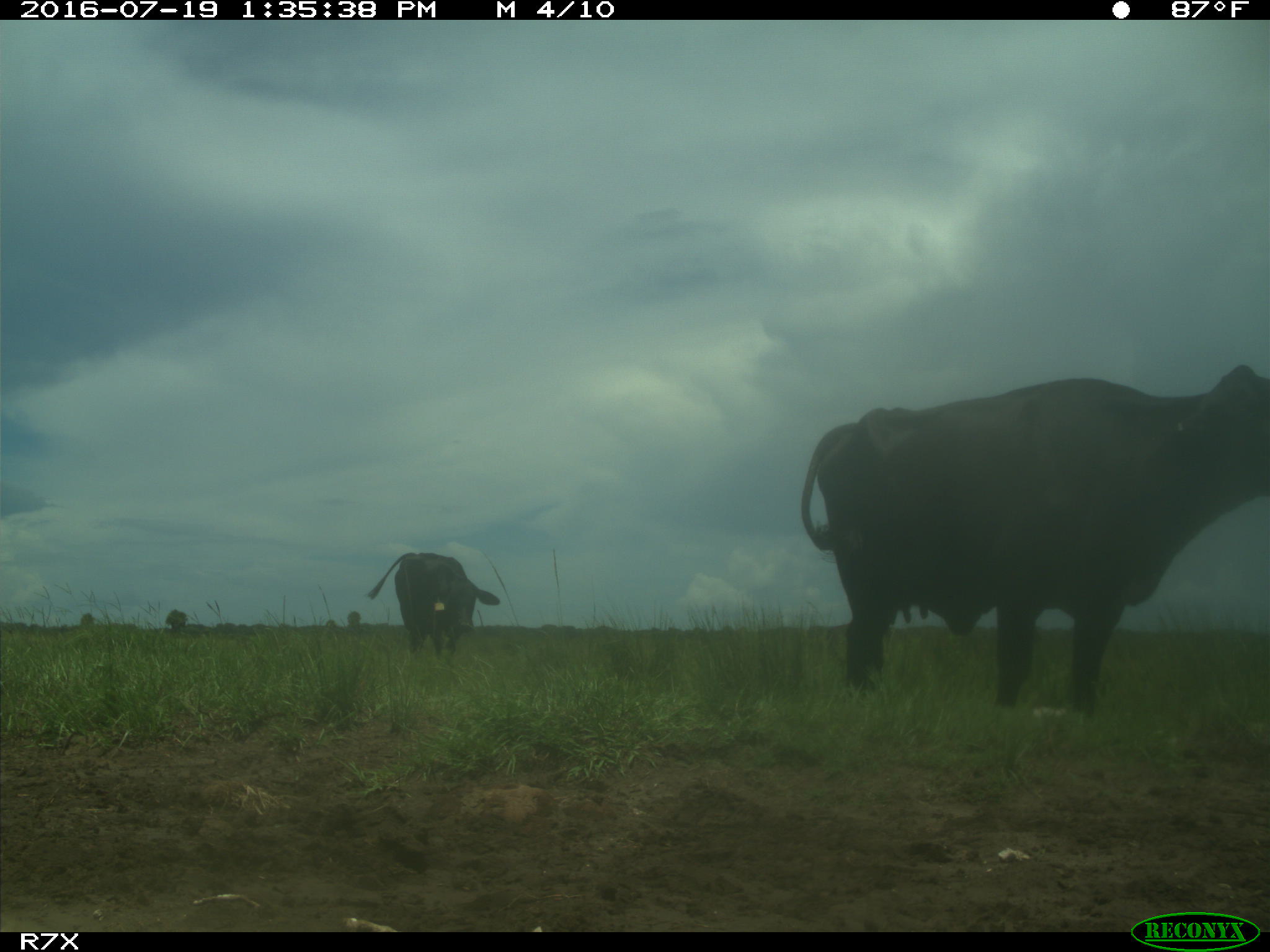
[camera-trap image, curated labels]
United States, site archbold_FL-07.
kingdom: Animalia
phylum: Chordata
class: Mammalia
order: Artiodactyla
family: Bovidae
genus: Bos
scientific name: Bos taurus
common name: domestic cow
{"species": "Bos taurus (domestic cow)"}